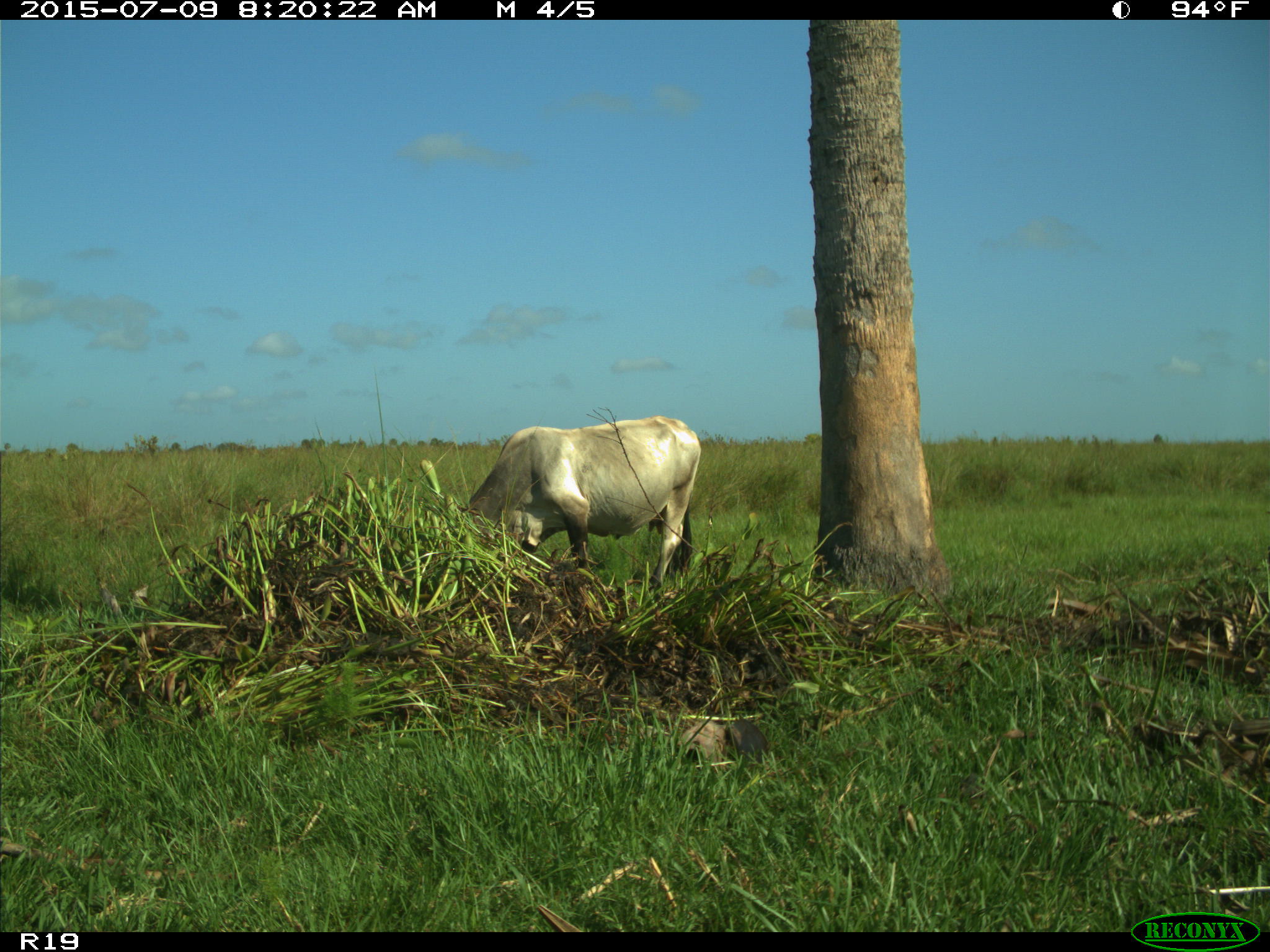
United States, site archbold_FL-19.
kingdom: Animalia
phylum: Chordata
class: Mammalia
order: Artiodactyla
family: Bovidae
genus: Bos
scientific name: Bos taurus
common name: domestic cow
Bos taurus (domestic cow).